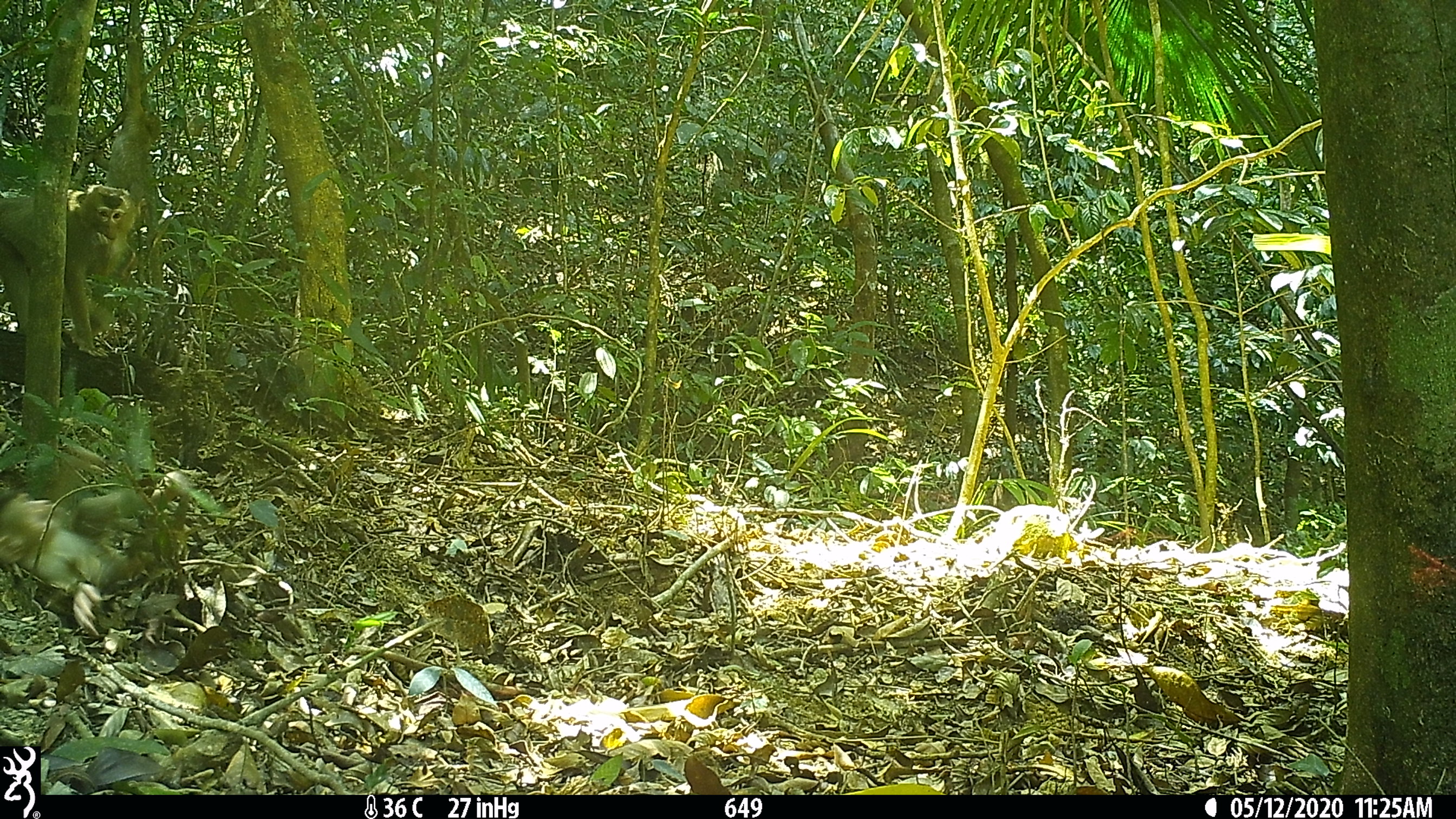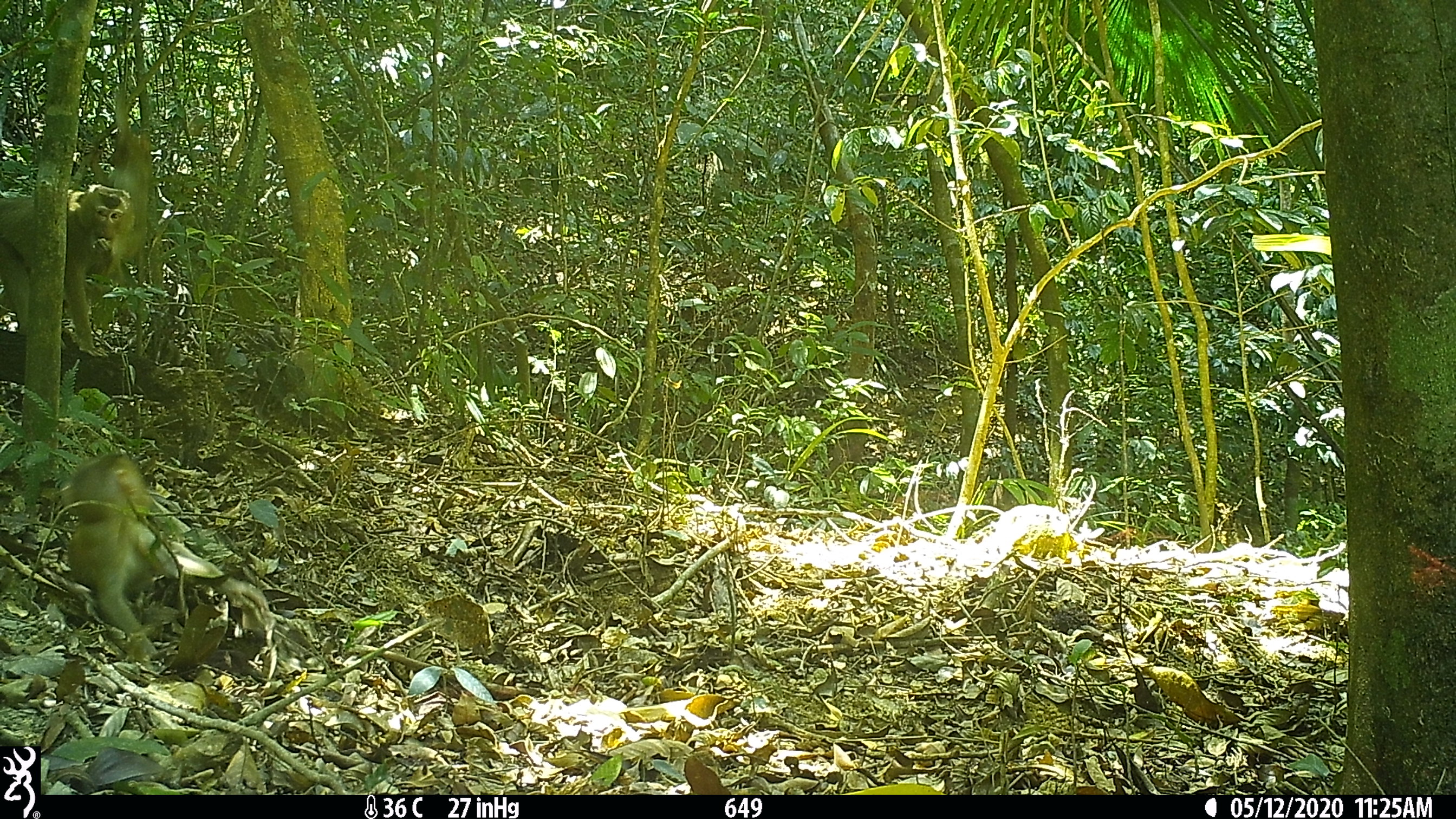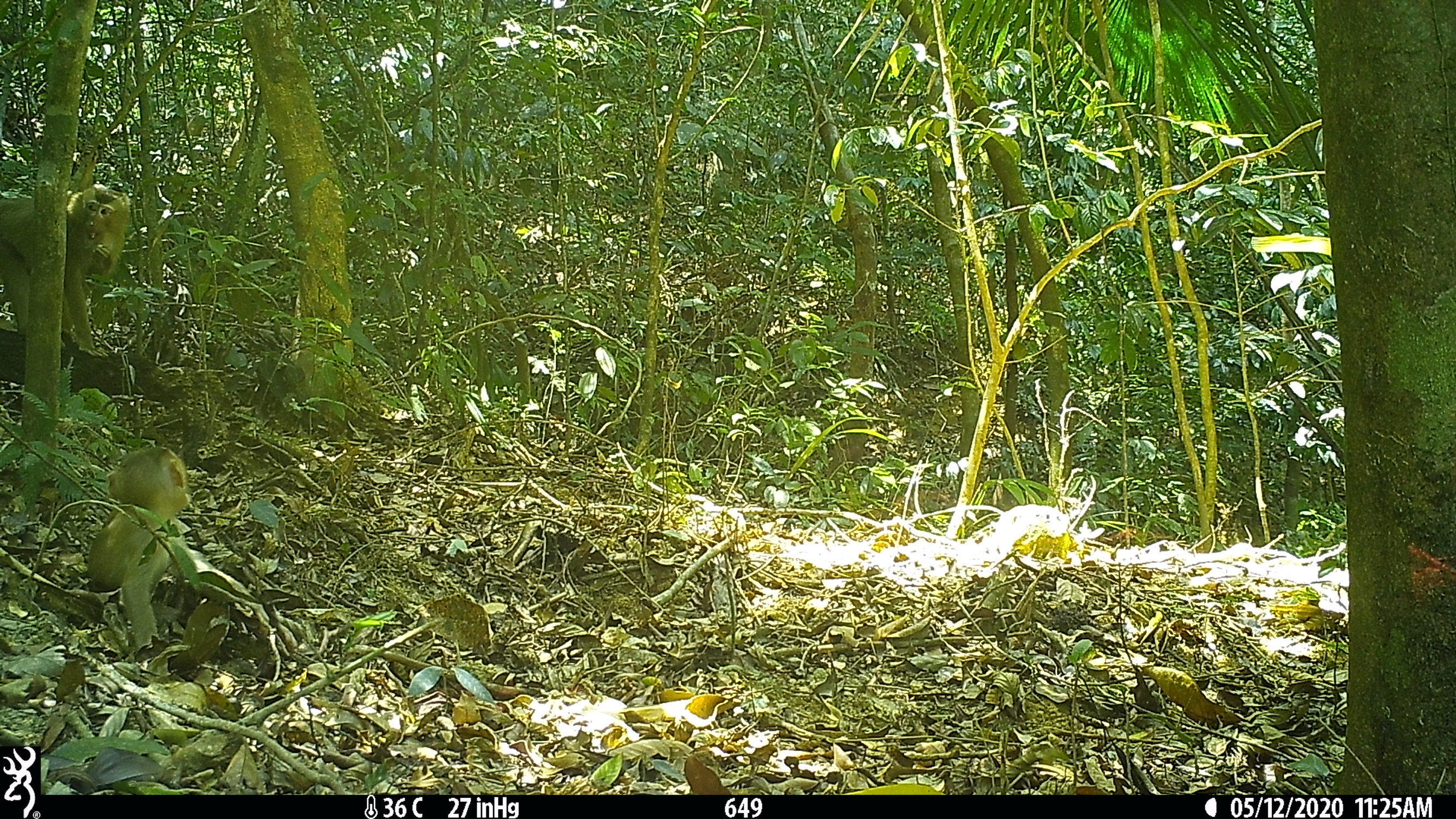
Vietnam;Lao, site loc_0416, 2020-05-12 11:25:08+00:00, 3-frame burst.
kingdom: Animalia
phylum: Chordata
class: Mammalia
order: Primates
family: Cercopithecidae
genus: Macaca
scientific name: Macaca nemestrina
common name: pig-tailed macaque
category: pig tailed macaque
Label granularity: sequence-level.